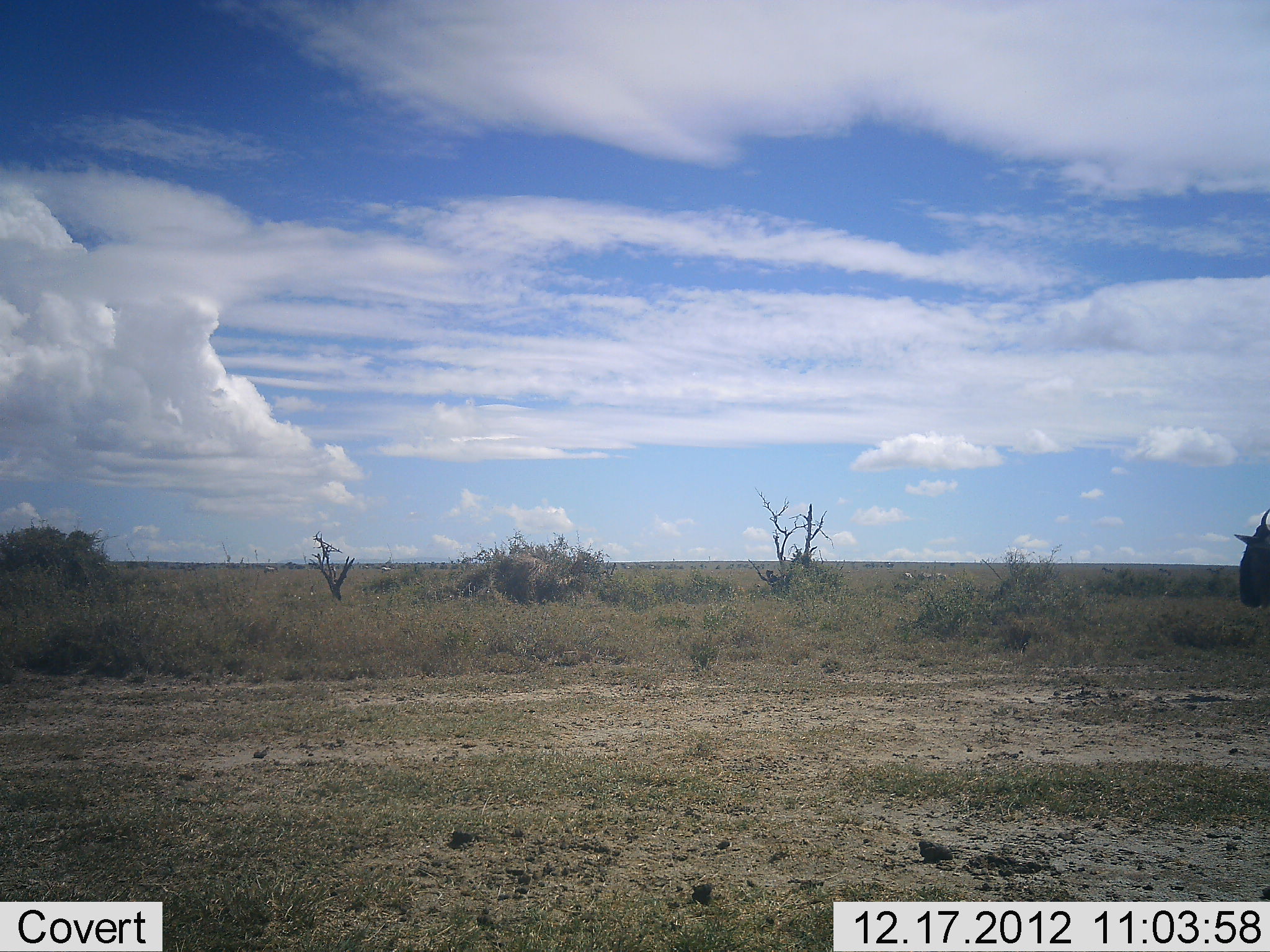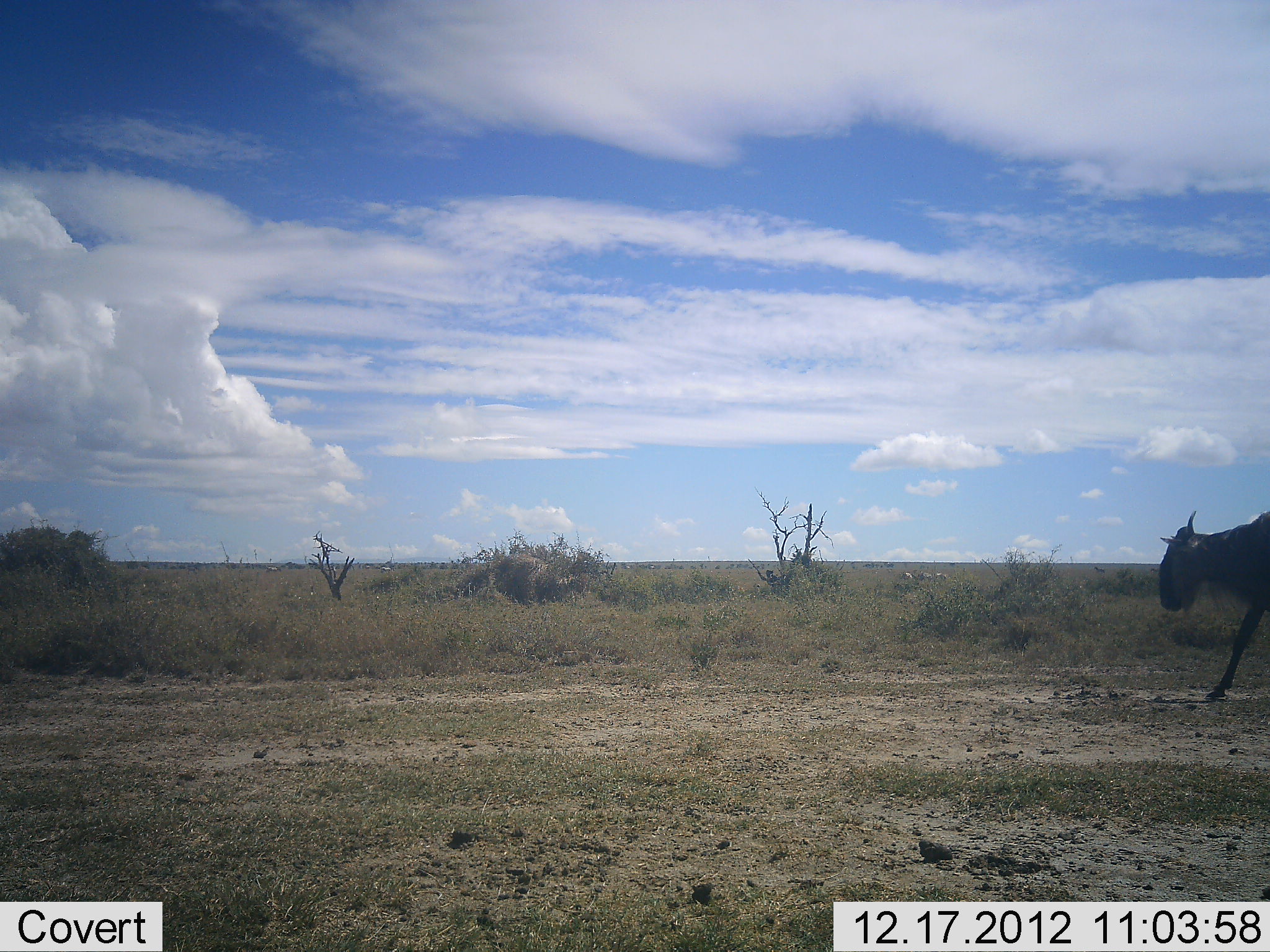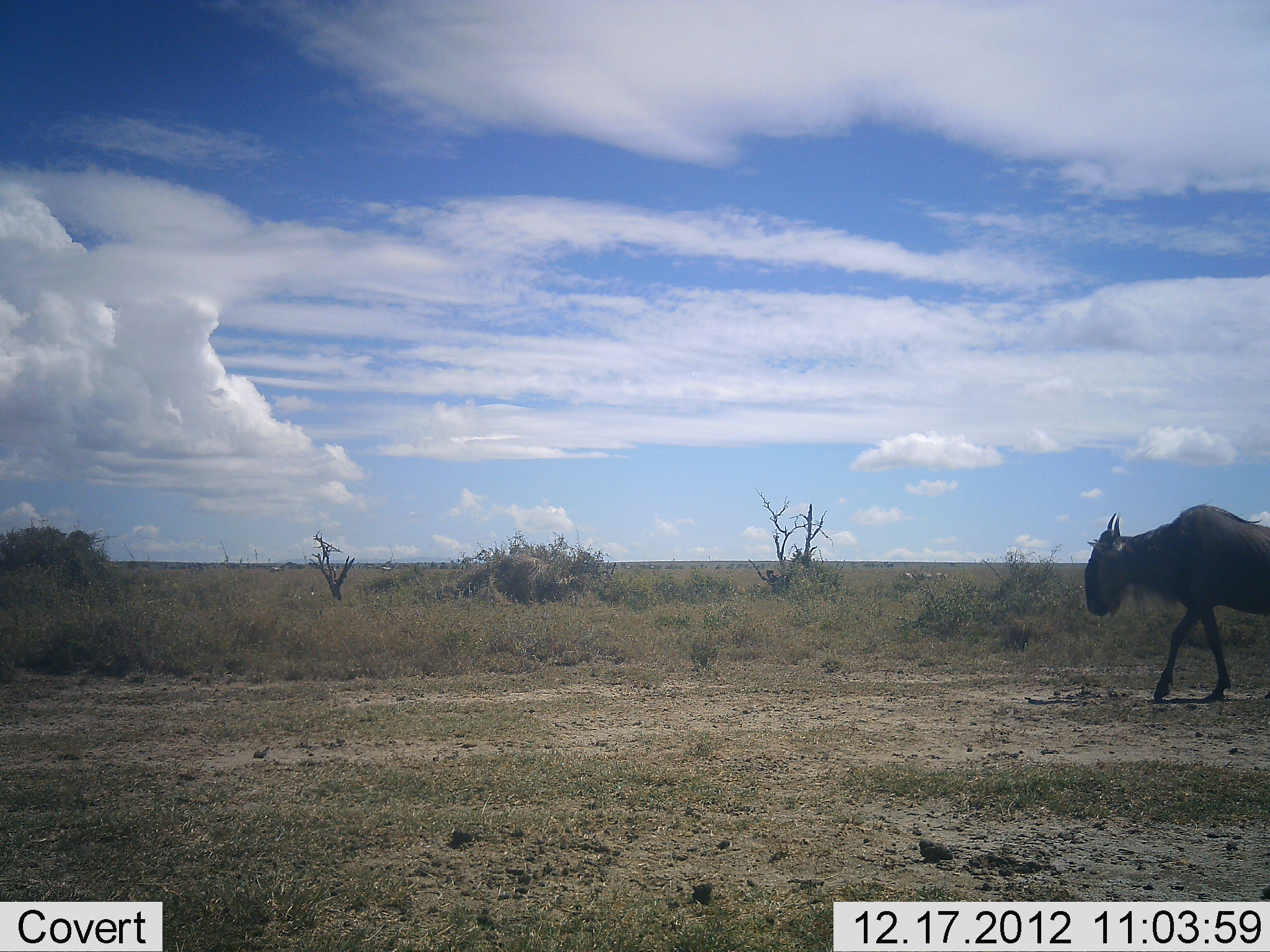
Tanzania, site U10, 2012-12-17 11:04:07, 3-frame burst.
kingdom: Animalia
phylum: Chordata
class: Mammalia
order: Artiodactyla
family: Bovidae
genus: Connochaetes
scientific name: Connochaetes taurinus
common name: blue wildebeest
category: wildebeest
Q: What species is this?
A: Wildebeest (blue wildebeest) (Connochaetes taurinus).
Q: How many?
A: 1.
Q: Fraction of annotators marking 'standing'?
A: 0%.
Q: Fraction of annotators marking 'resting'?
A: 0%.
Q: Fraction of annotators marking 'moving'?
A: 100%.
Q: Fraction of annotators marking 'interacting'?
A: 0%.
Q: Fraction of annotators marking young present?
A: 0%.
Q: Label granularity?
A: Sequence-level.